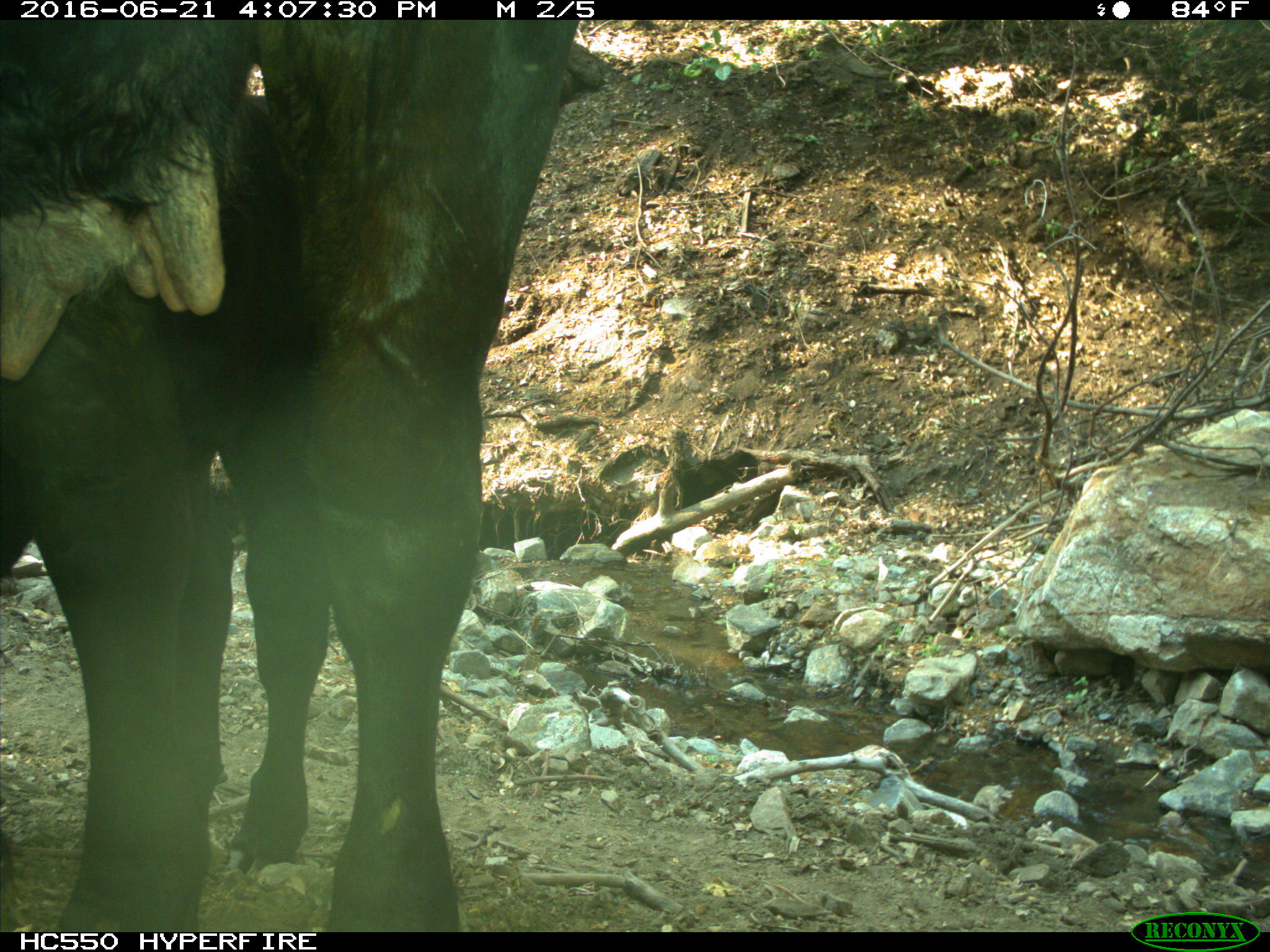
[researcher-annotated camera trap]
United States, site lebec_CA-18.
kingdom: Animalia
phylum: Chordata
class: Mammalia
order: Artiodactyla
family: Bovidae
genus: Bos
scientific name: Bos taurus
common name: domestic cow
Bos taurus (domestic cow).